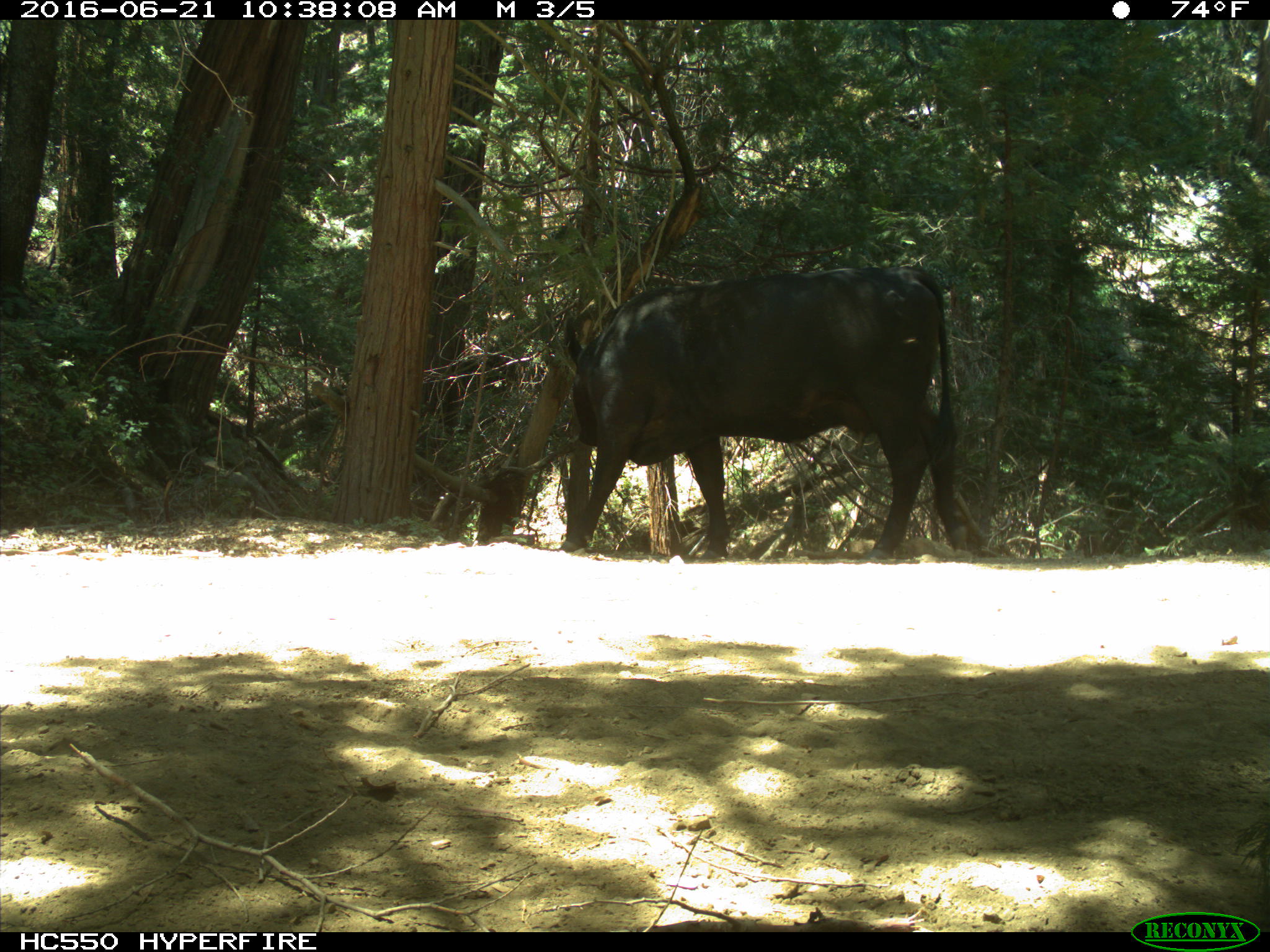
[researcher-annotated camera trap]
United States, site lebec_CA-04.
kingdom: Animalia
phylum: Chordata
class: Mammalia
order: Artiodactyla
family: Bovidae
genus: Bos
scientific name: Bos taurus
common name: domestic cow